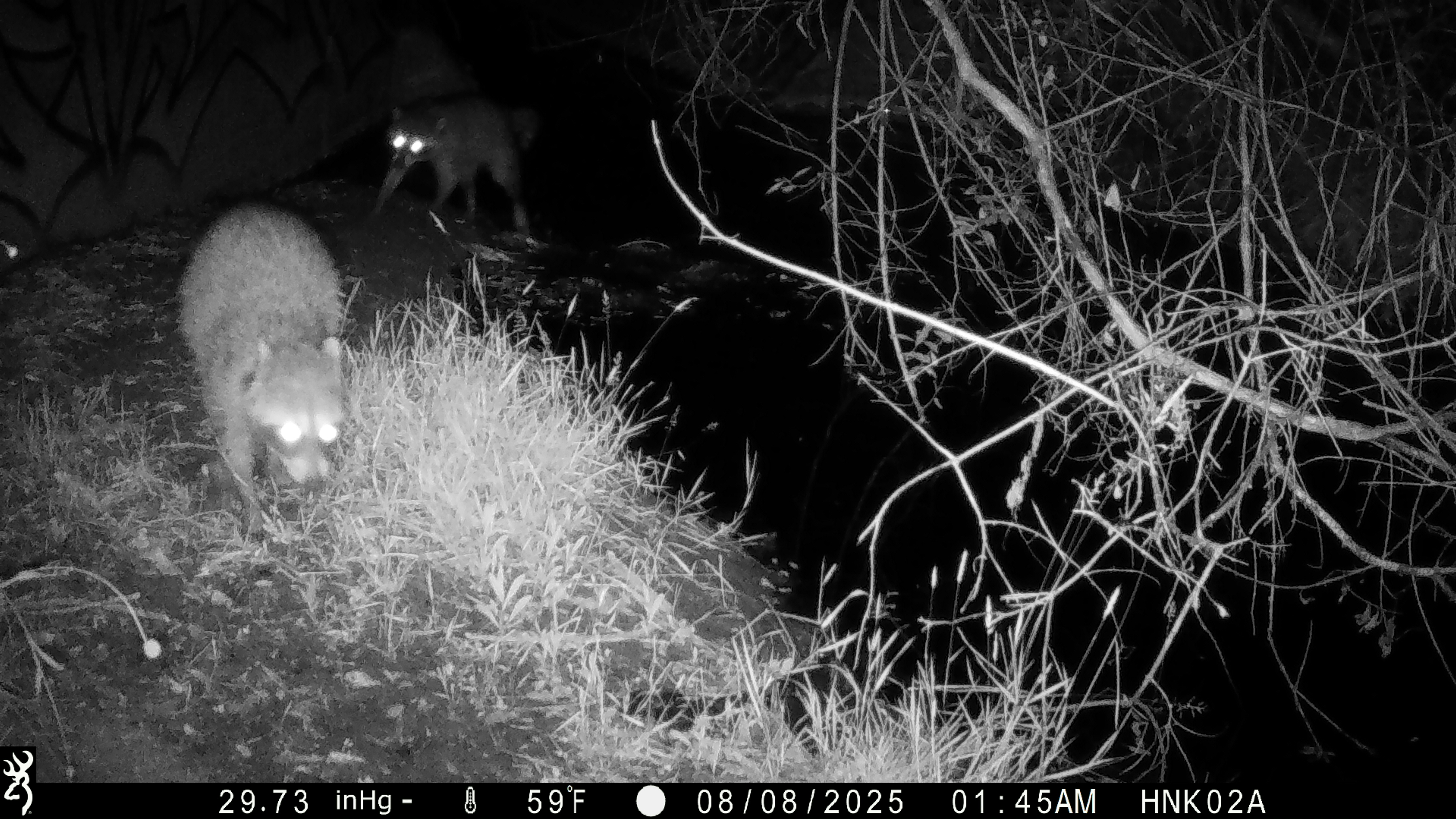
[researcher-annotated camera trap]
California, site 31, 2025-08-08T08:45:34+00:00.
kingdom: Animalia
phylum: Chordata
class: Mammalia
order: Carnivora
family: Procyonidae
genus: Procyon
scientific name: Procyon lotor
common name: raccoon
Raccoon (Procyon lotor).